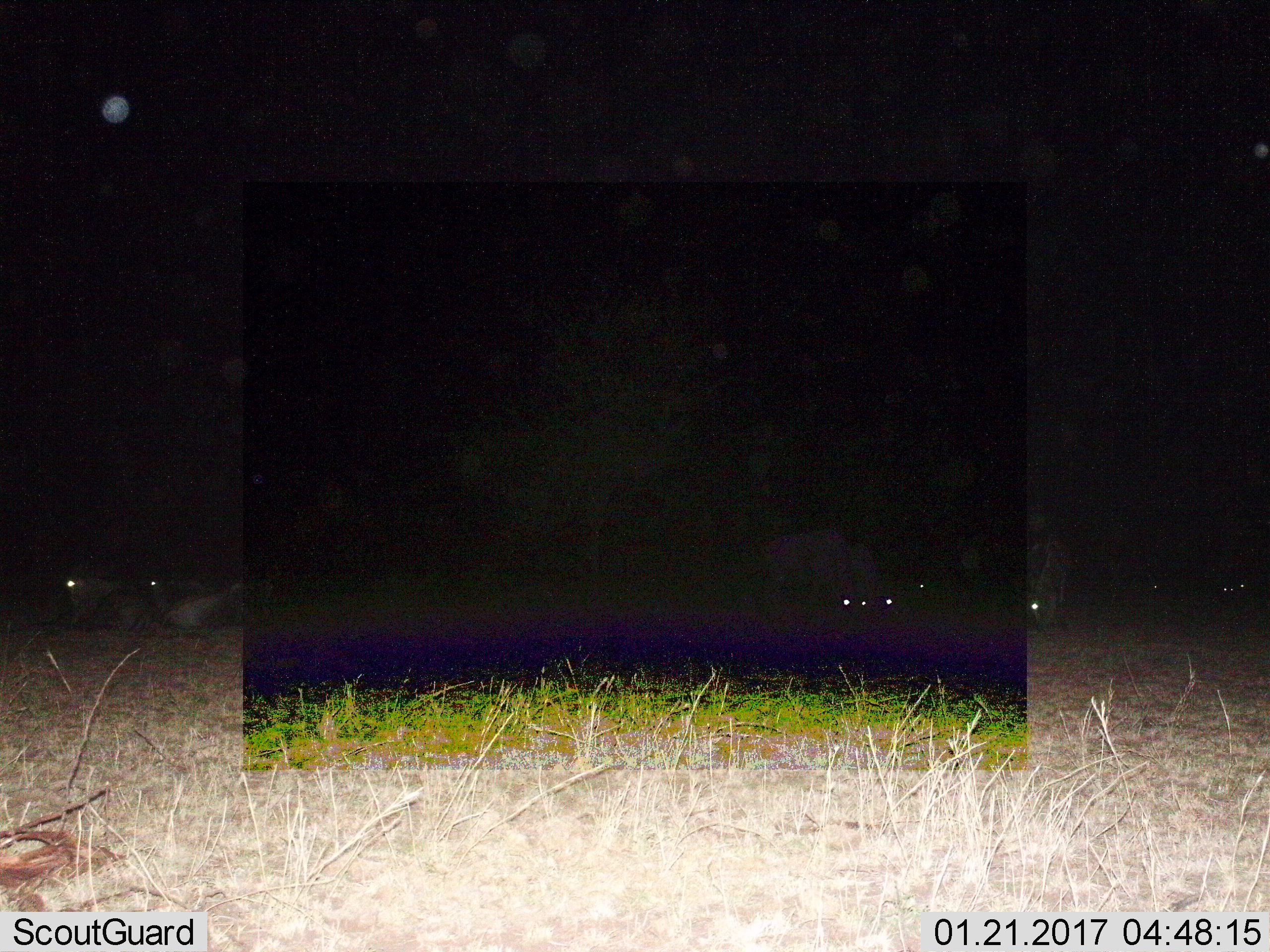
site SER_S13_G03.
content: unidentified animal